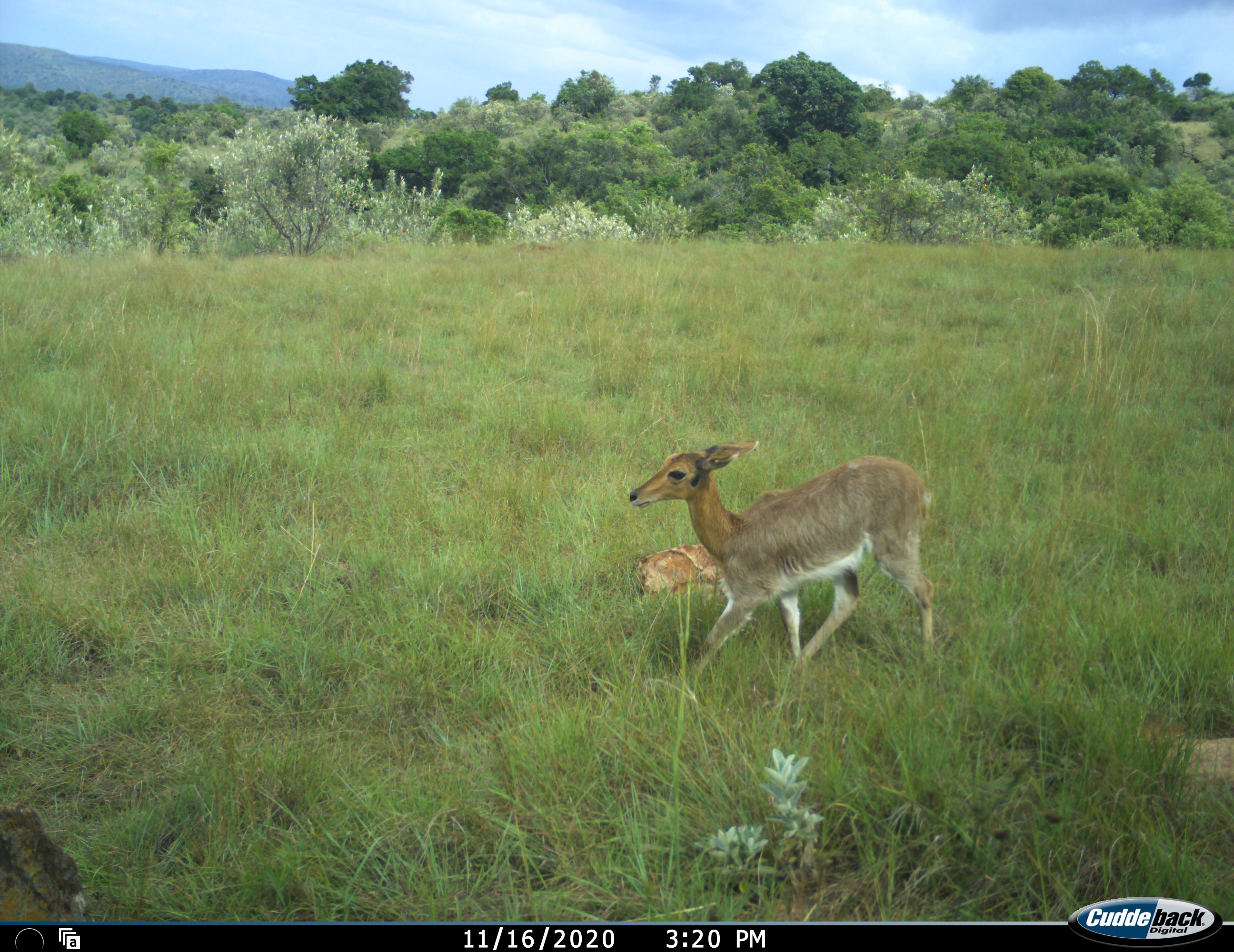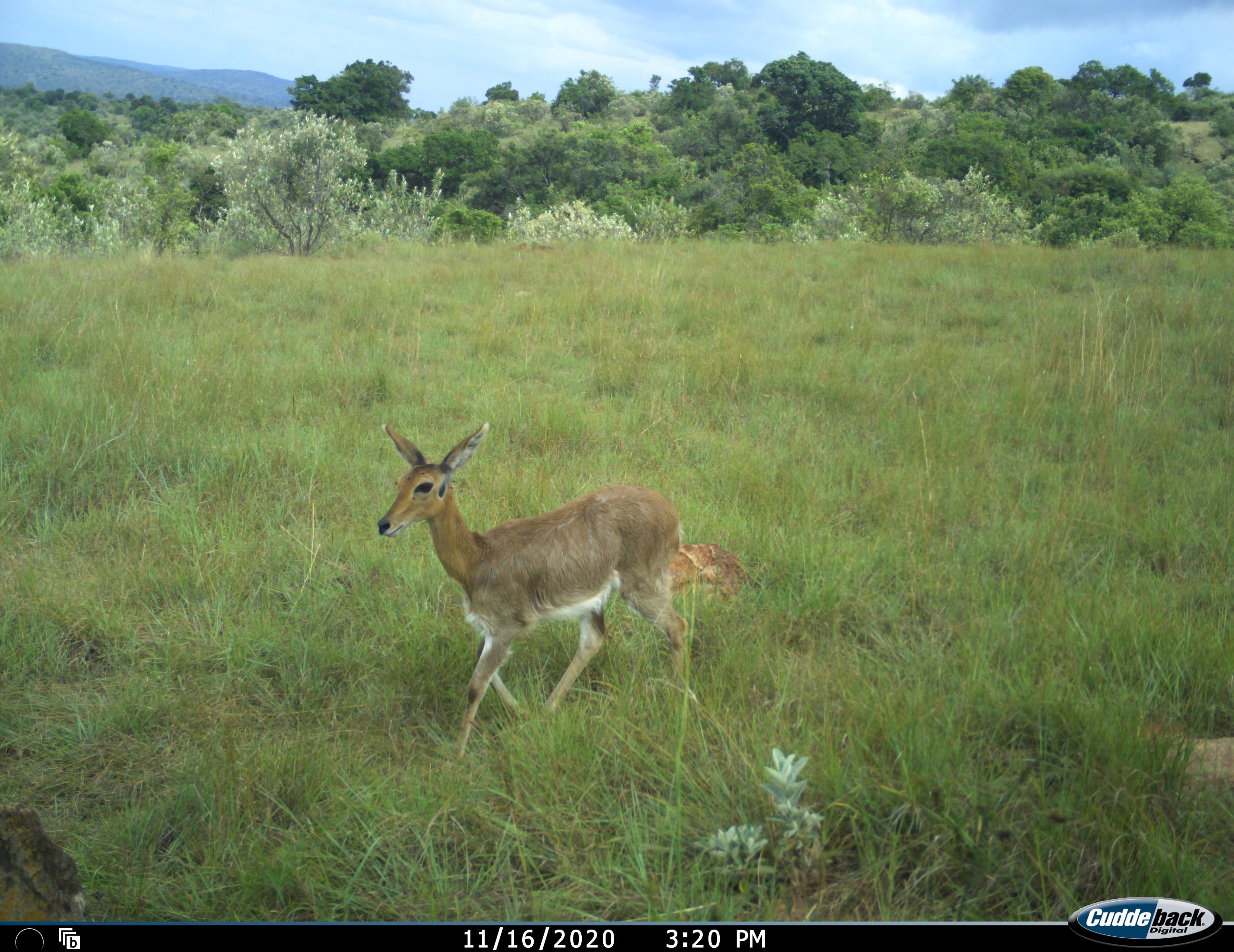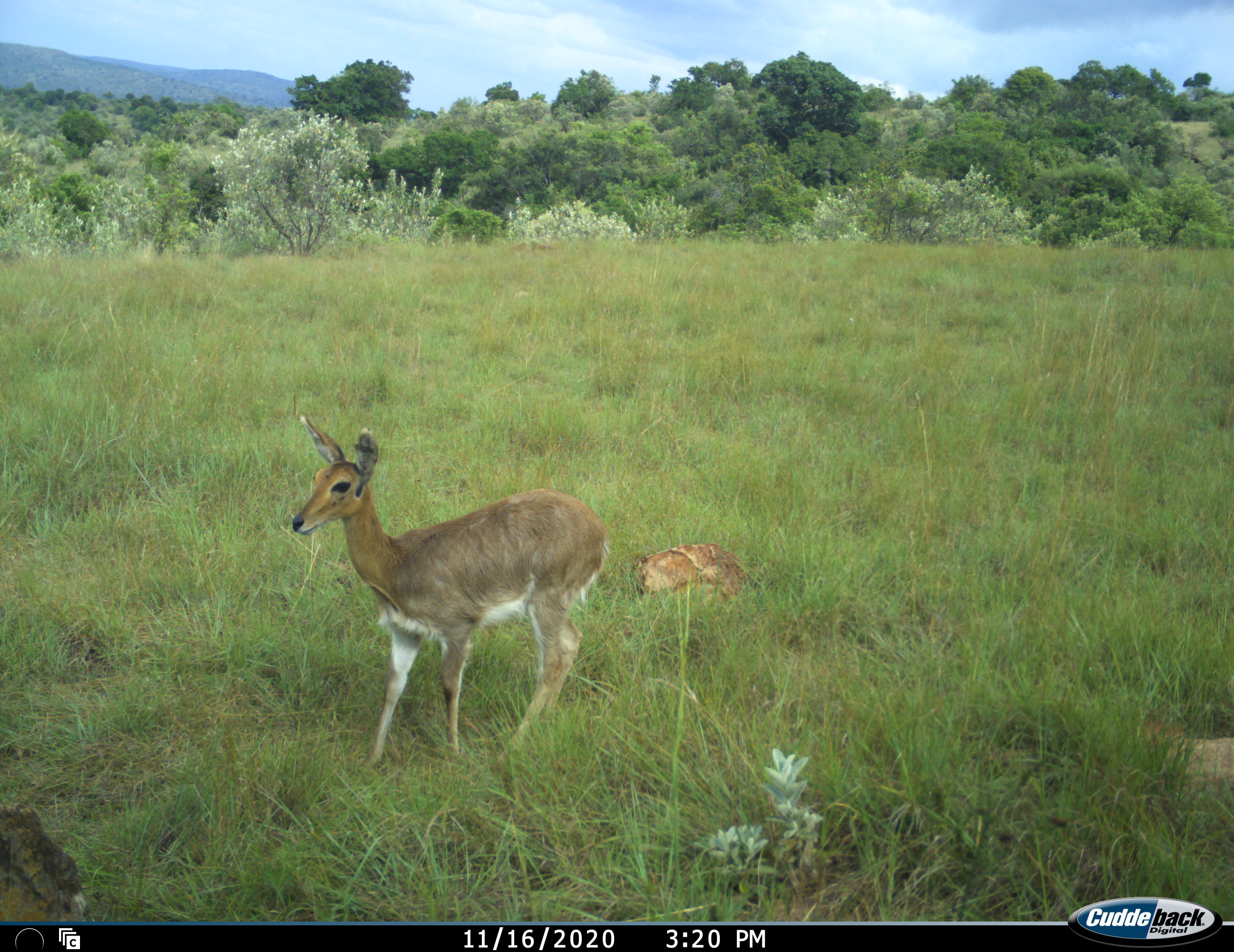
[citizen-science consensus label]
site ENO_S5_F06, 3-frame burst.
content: unidentified animal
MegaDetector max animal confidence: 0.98